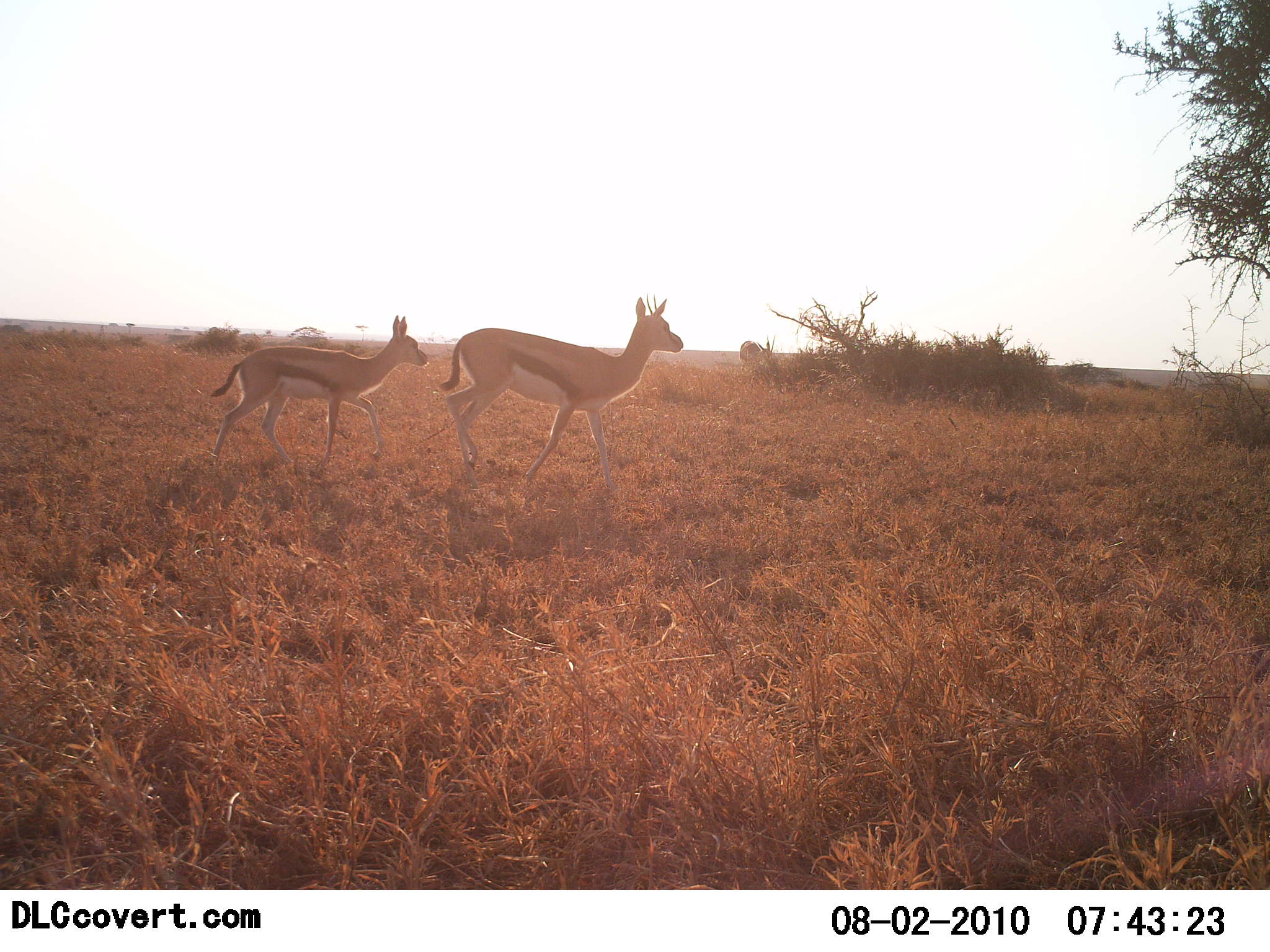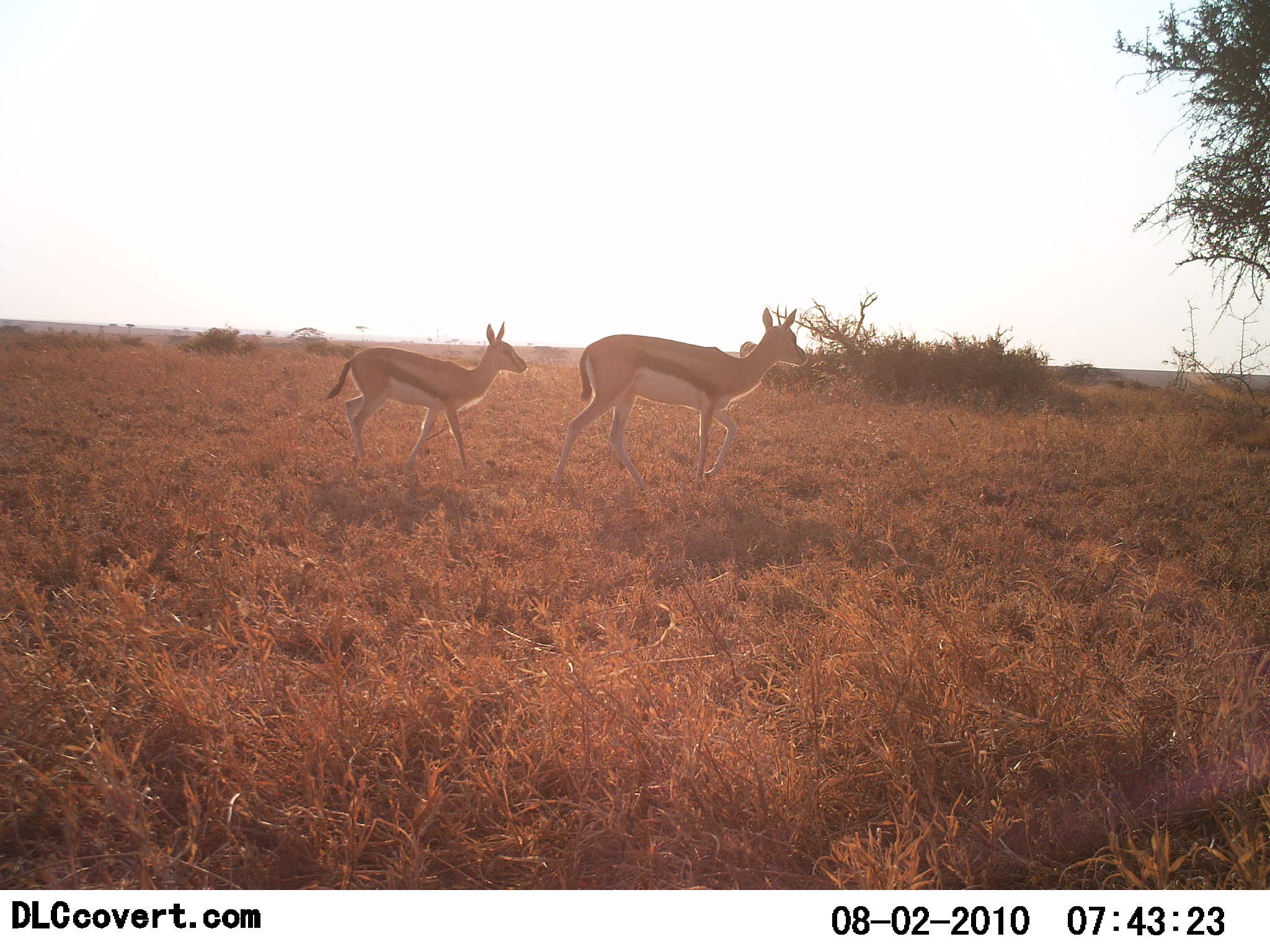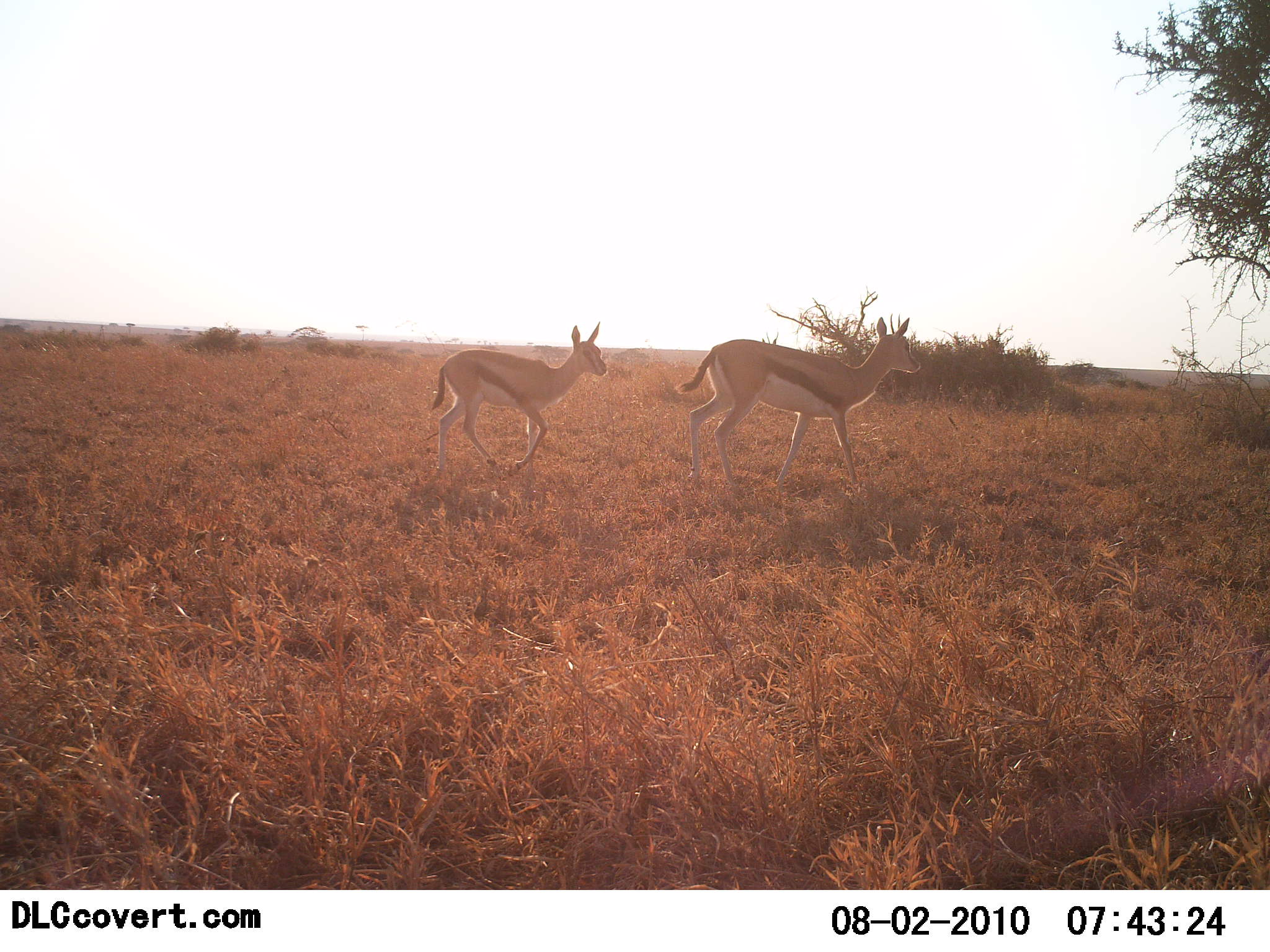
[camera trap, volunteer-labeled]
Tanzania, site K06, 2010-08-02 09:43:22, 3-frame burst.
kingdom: Animalia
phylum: Chordata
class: Mammalia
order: Artiodactyla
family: Bovidae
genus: Eudorcas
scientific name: Eudorcas thomsonii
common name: thomson's gazelle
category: gazellethomsons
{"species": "gazellethomsons (thomson's gazelle) (Eudorcas thomsonii)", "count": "2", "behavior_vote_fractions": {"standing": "0%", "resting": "0%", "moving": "100%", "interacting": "0%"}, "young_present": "54%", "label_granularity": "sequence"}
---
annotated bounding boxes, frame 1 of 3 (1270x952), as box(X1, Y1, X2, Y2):
animal: box(436, 296, 684, 492); box(206, 311, 430, 471)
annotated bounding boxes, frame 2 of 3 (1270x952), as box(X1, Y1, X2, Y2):
animal: box(547, 306, 808, 495); box(327, 321, 528, 479)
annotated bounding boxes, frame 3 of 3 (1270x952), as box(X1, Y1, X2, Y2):
animal: box(673, 312, 922, 490); box(430, 322, 611, 480)